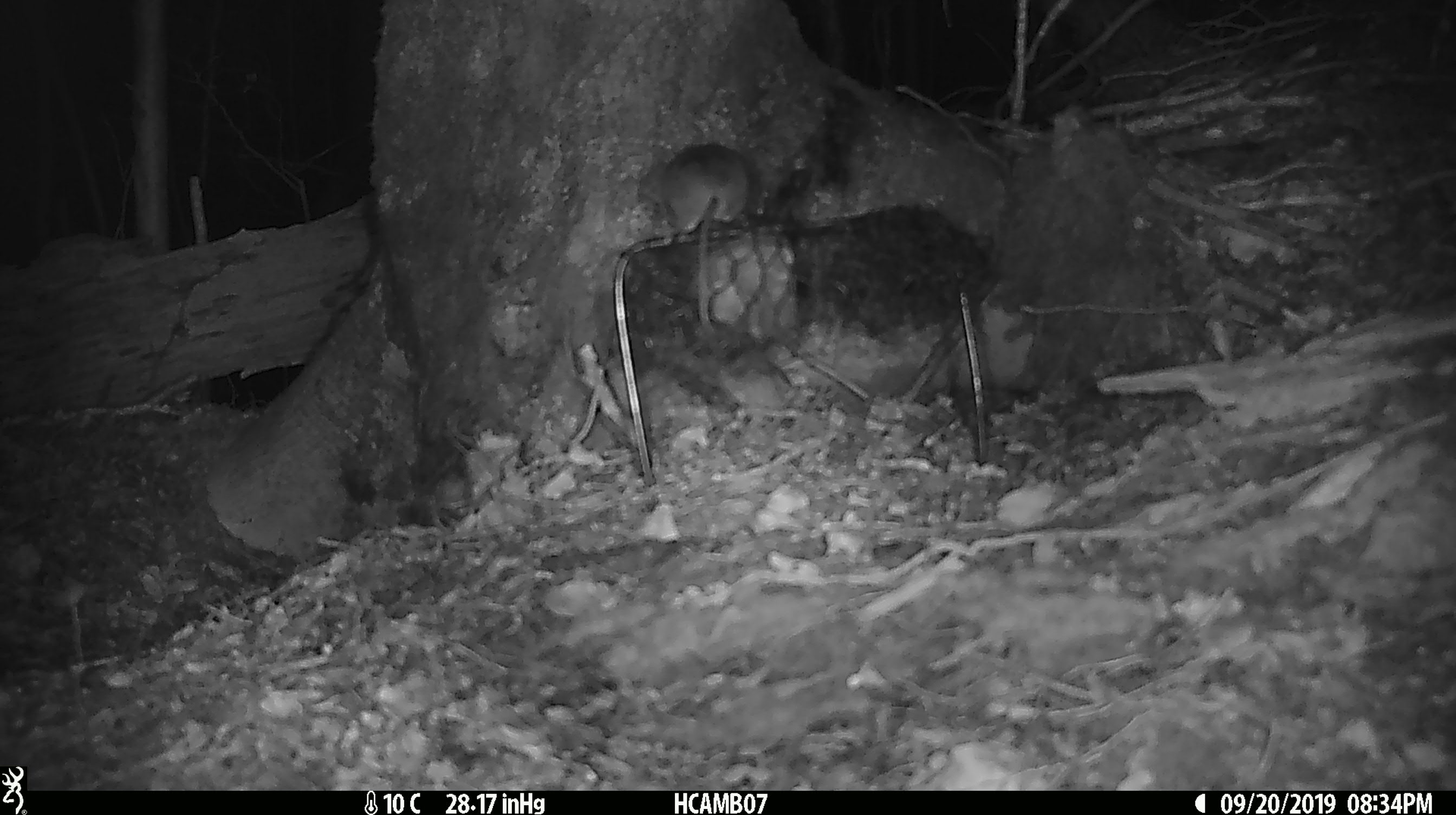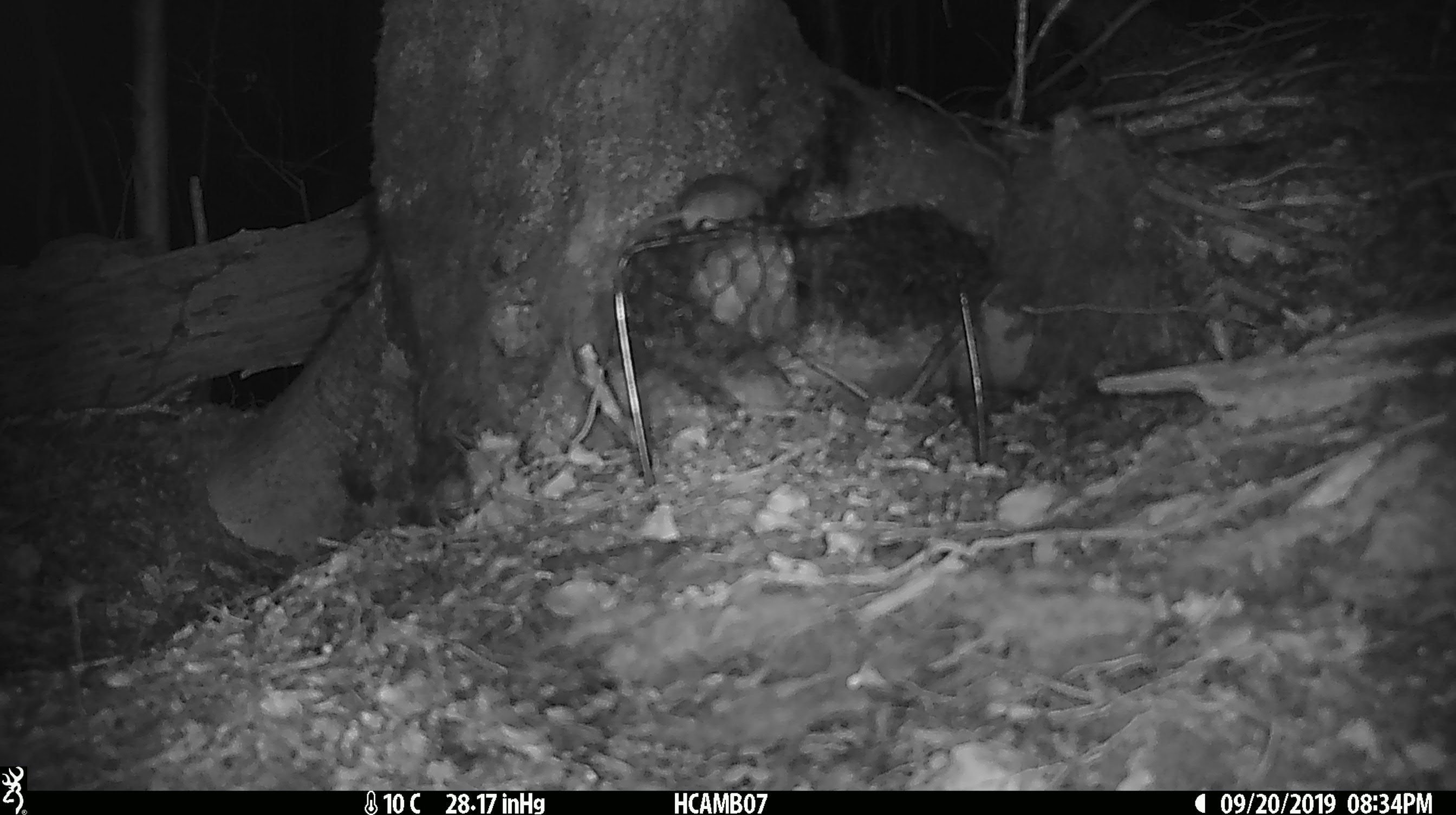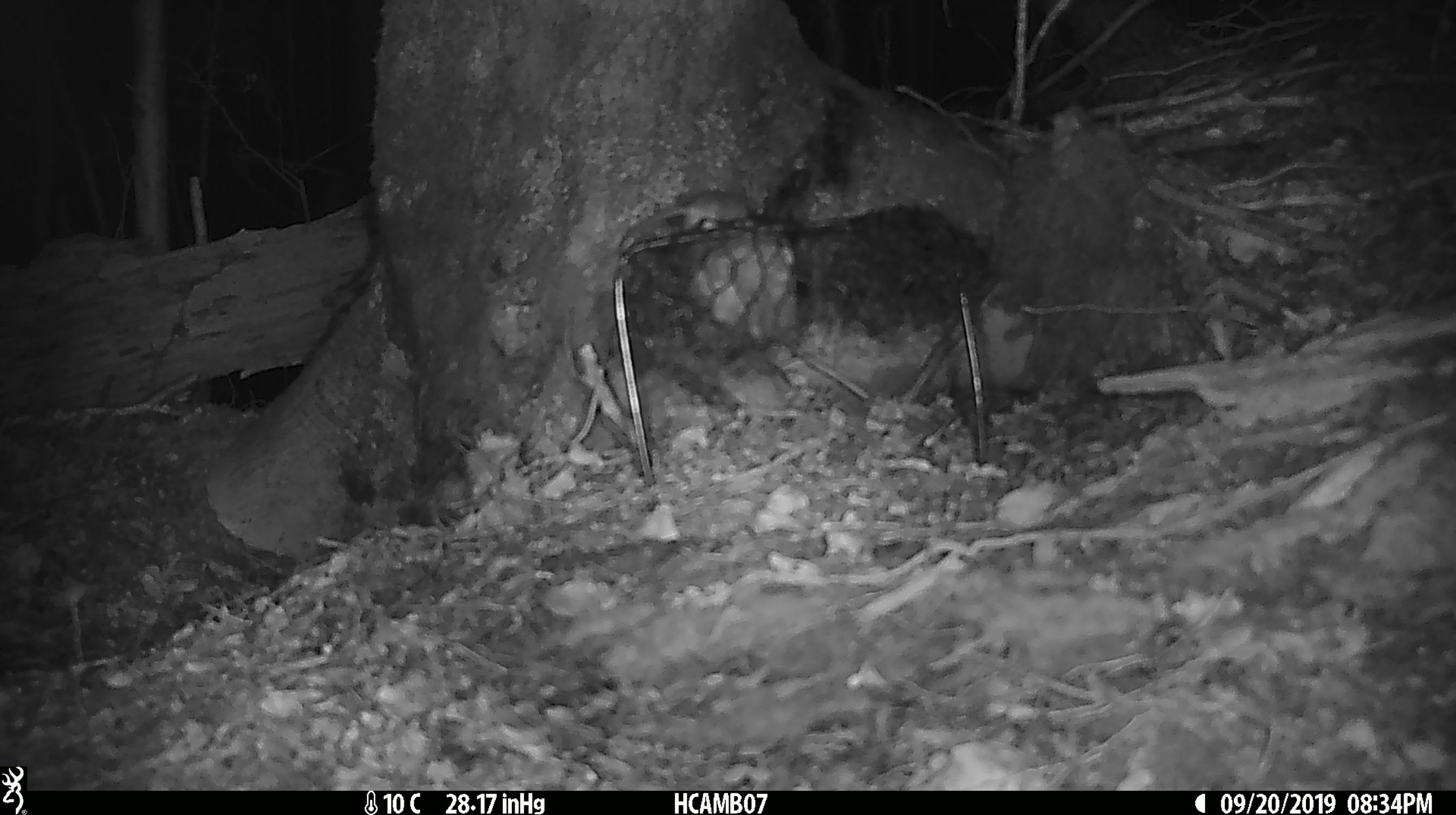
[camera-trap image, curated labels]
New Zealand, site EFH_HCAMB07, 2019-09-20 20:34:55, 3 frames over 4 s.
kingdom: Animalia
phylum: Chordata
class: Mammalia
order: Rodentia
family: Muridae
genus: Mus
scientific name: Mus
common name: mouse